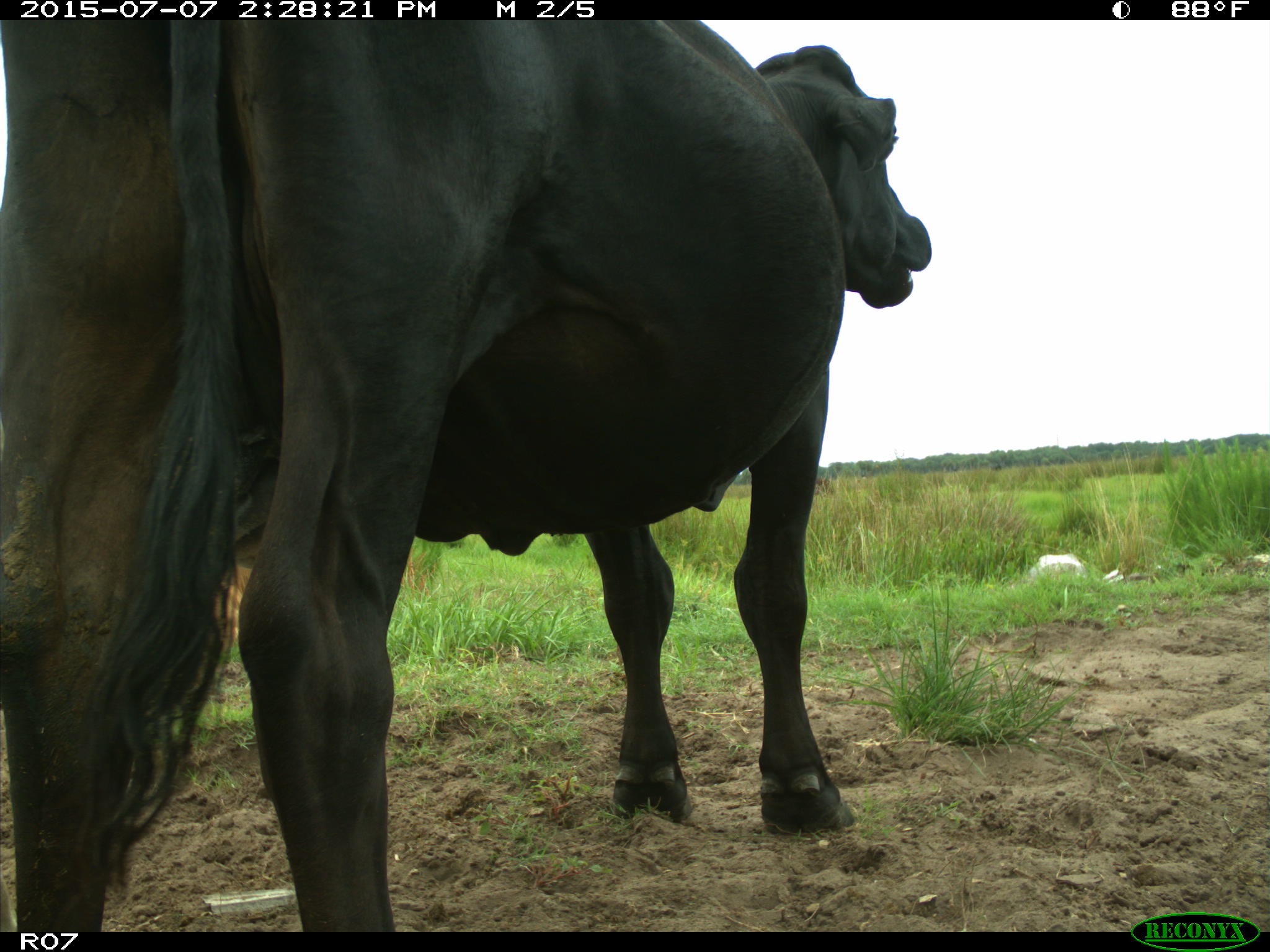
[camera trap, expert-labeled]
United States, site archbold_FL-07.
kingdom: Animalia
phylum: Chordata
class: Mammalia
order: Artiodactyla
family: Bovidae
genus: Bos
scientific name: Bos taurus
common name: domestic cow